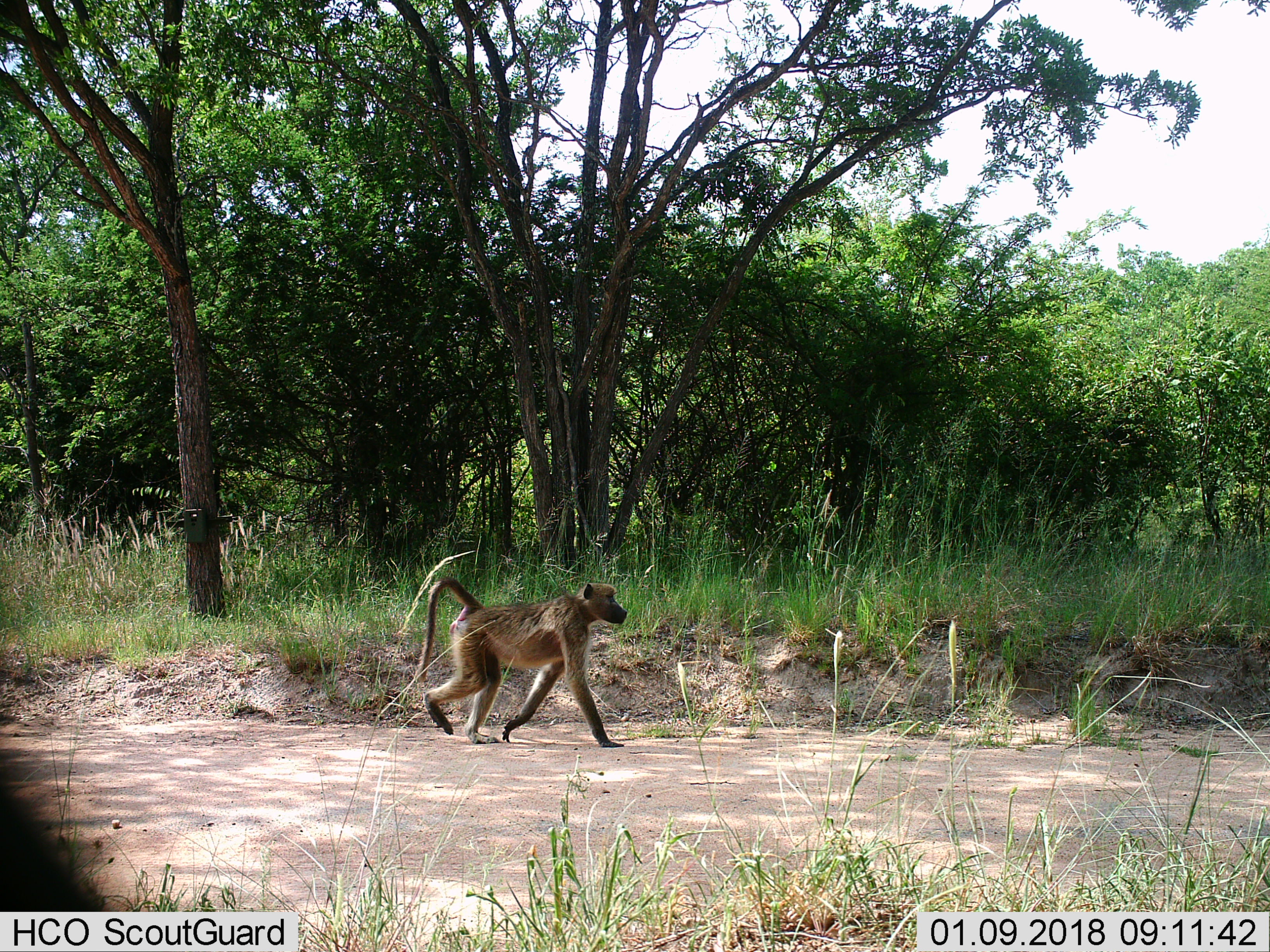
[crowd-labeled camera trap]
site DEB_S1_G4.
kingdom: Animalia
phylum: Chordata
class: Mammalia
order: Primates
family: Cercopithecidae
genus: Papio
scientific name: Papio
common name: baboon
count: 1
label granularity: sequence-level